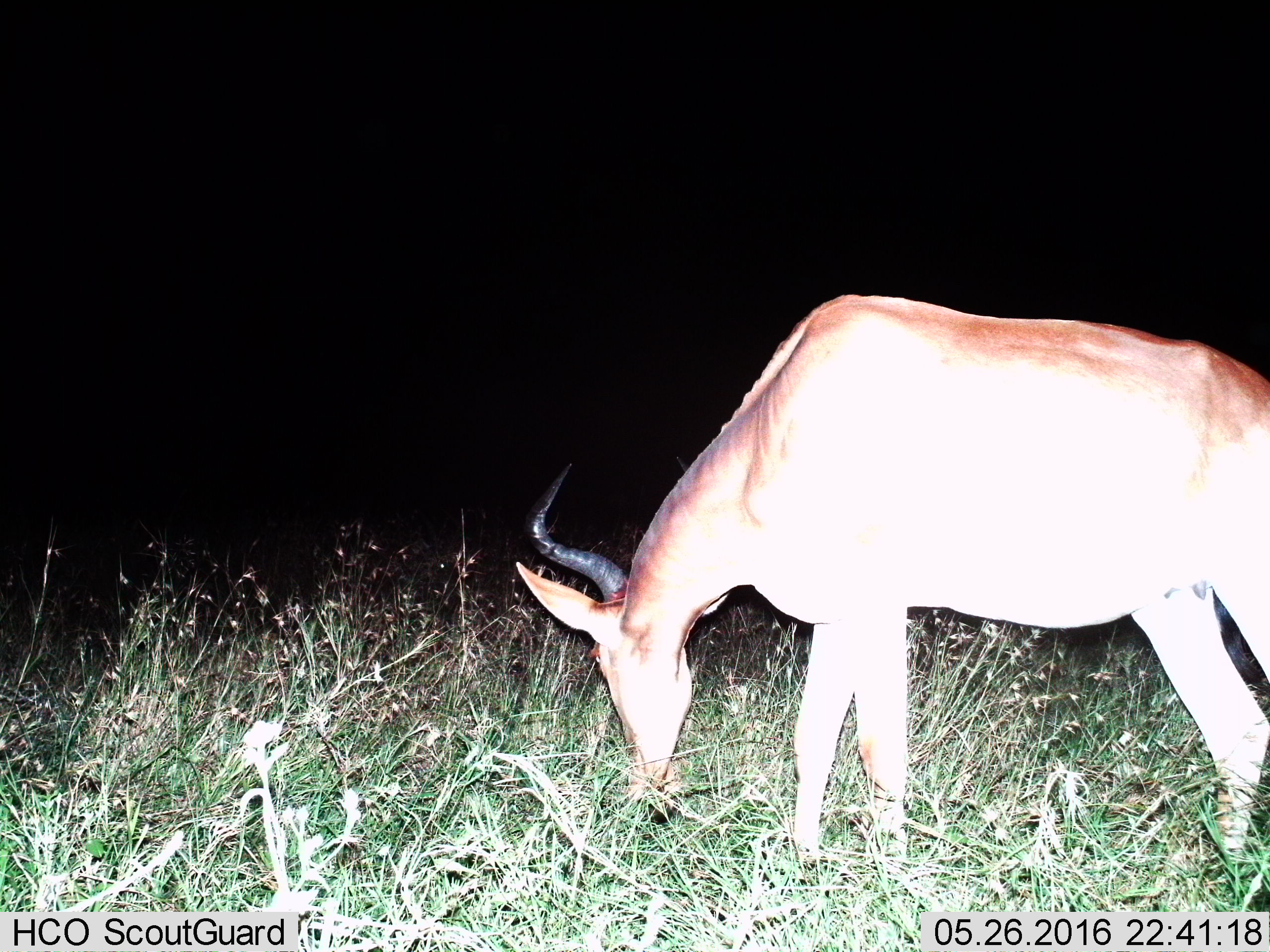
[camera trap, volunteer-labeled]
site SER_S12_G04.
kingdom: Animalia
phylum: Chordata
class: Mammalia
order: Artiodactyla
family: Bovidae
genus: Alcelaphus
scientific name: Alcelaphus buselaphus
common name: hartebeest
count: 1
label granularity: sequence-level